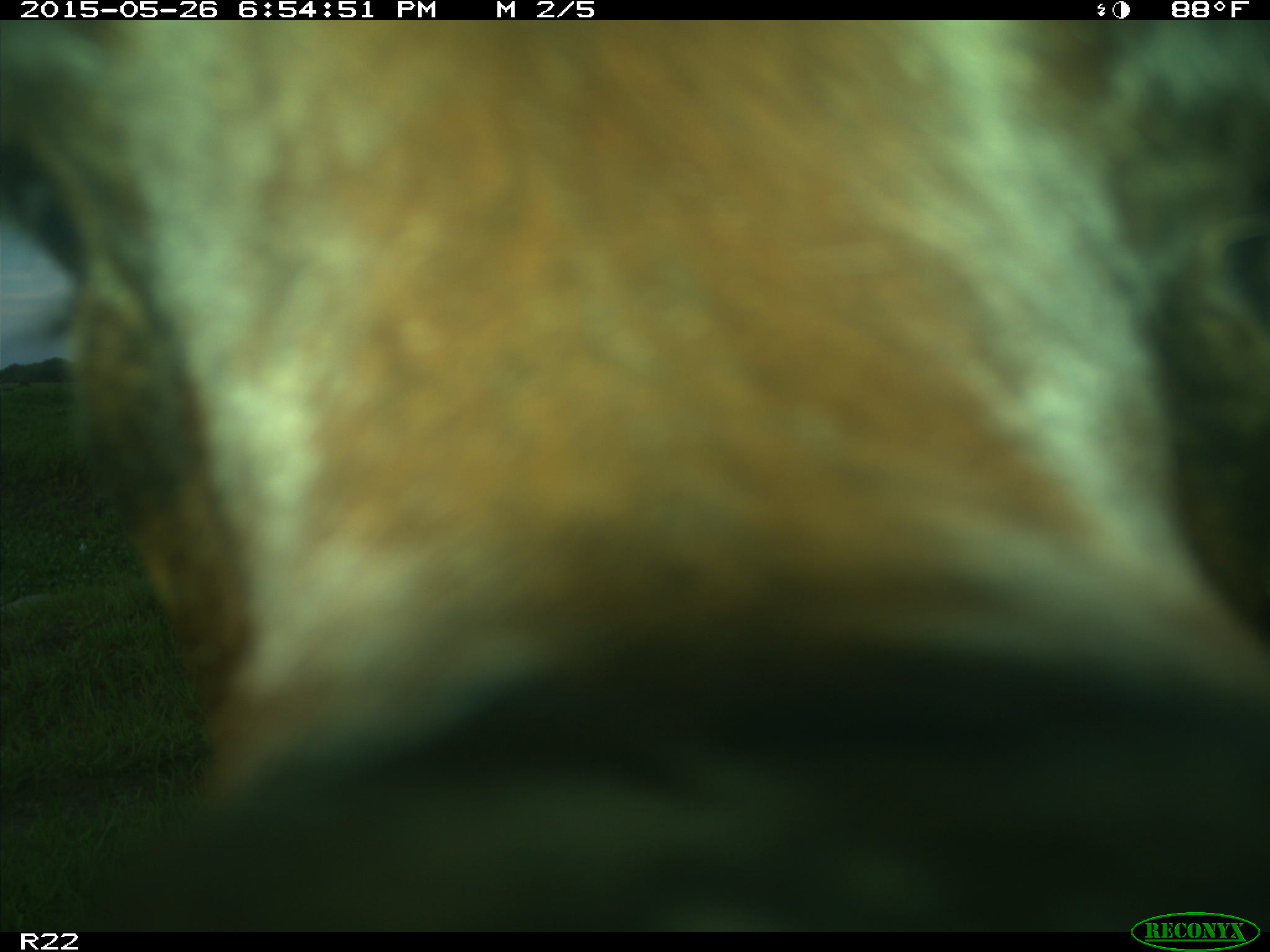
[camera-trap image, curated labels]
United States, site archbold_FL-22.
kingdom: Animalia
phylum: Chordata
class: Mammalia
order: Artiodactyla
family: Bovidae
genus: Bos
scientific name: Bos taurus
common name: domestic cow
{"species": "Bos taurus (domestic cow)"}